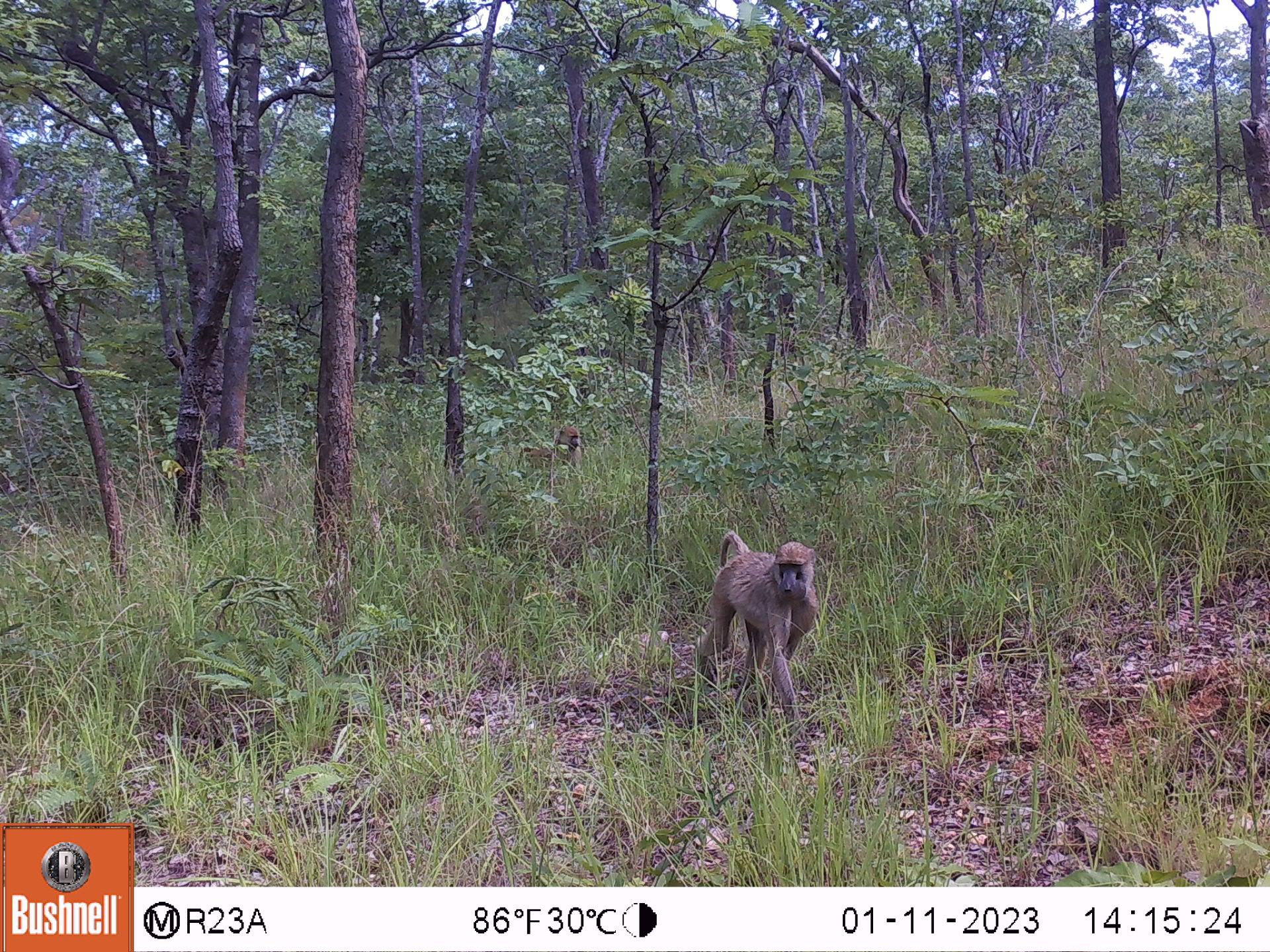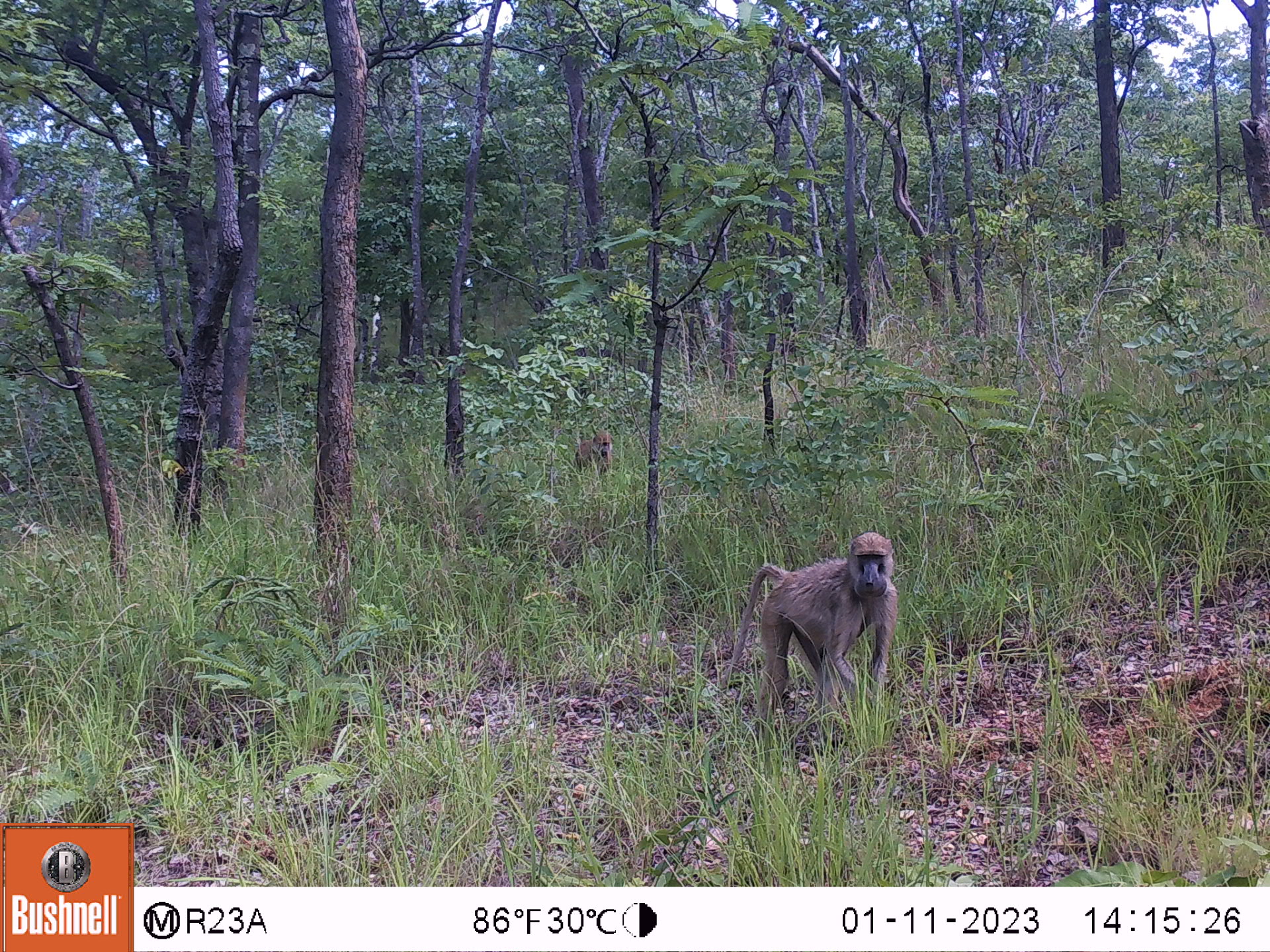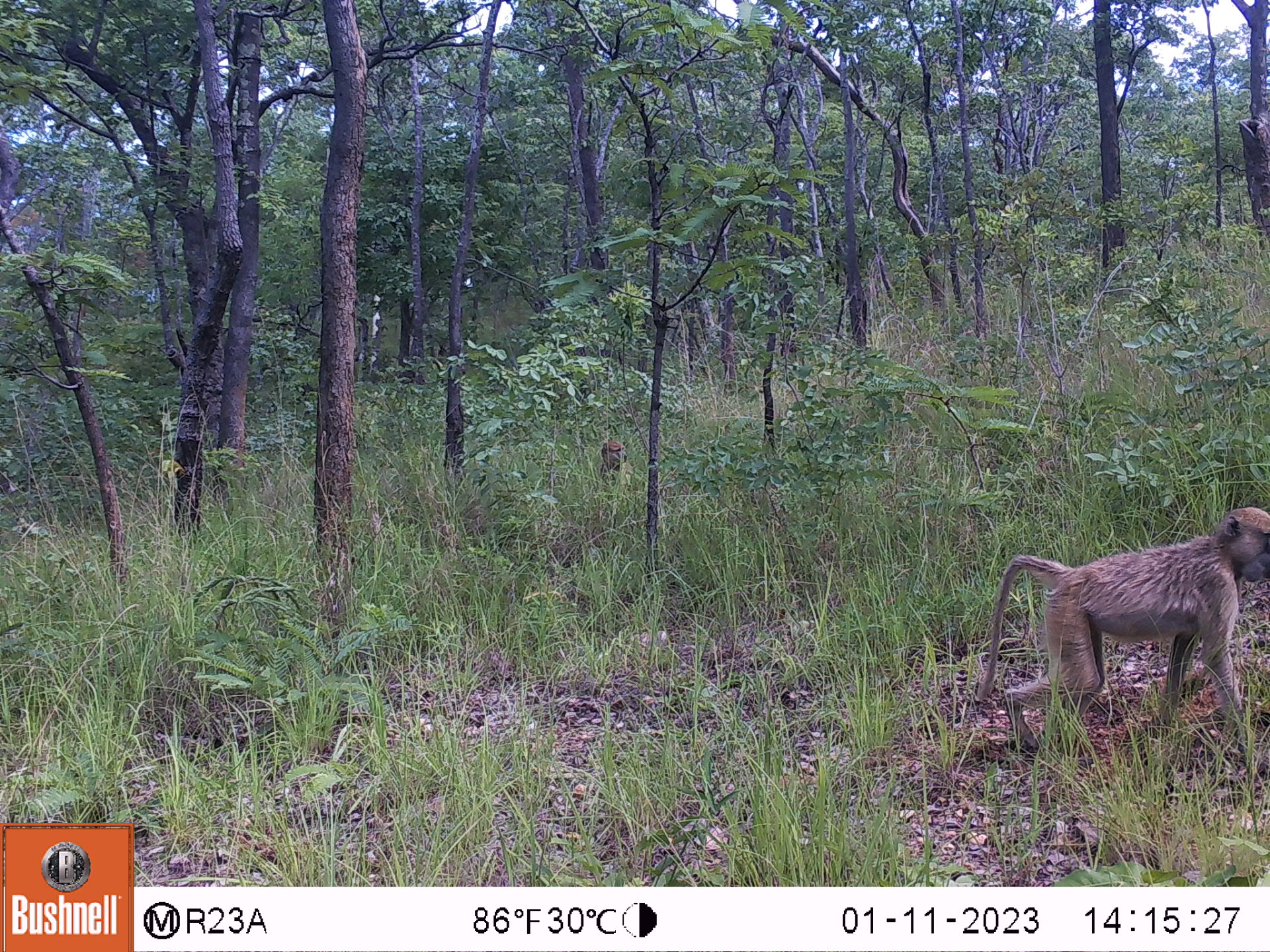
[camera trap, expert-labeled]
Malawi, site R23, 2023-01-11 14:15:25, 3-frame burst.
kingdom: Animalia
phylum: Chordata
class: Mammalia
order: Primates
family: Cercopithecidae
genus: Papio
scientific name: Papio cynocephalus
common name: yellow baboon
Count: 2.